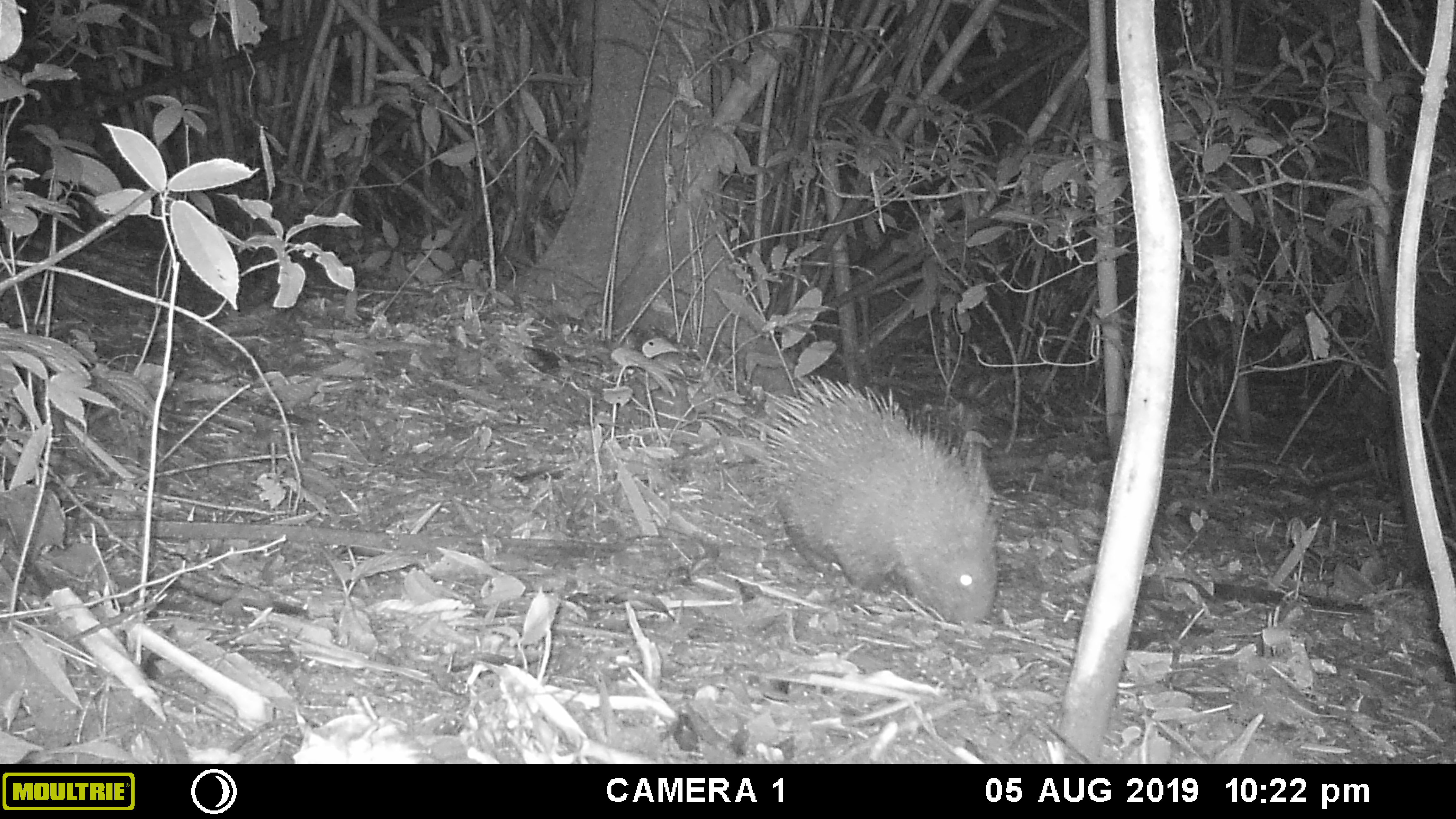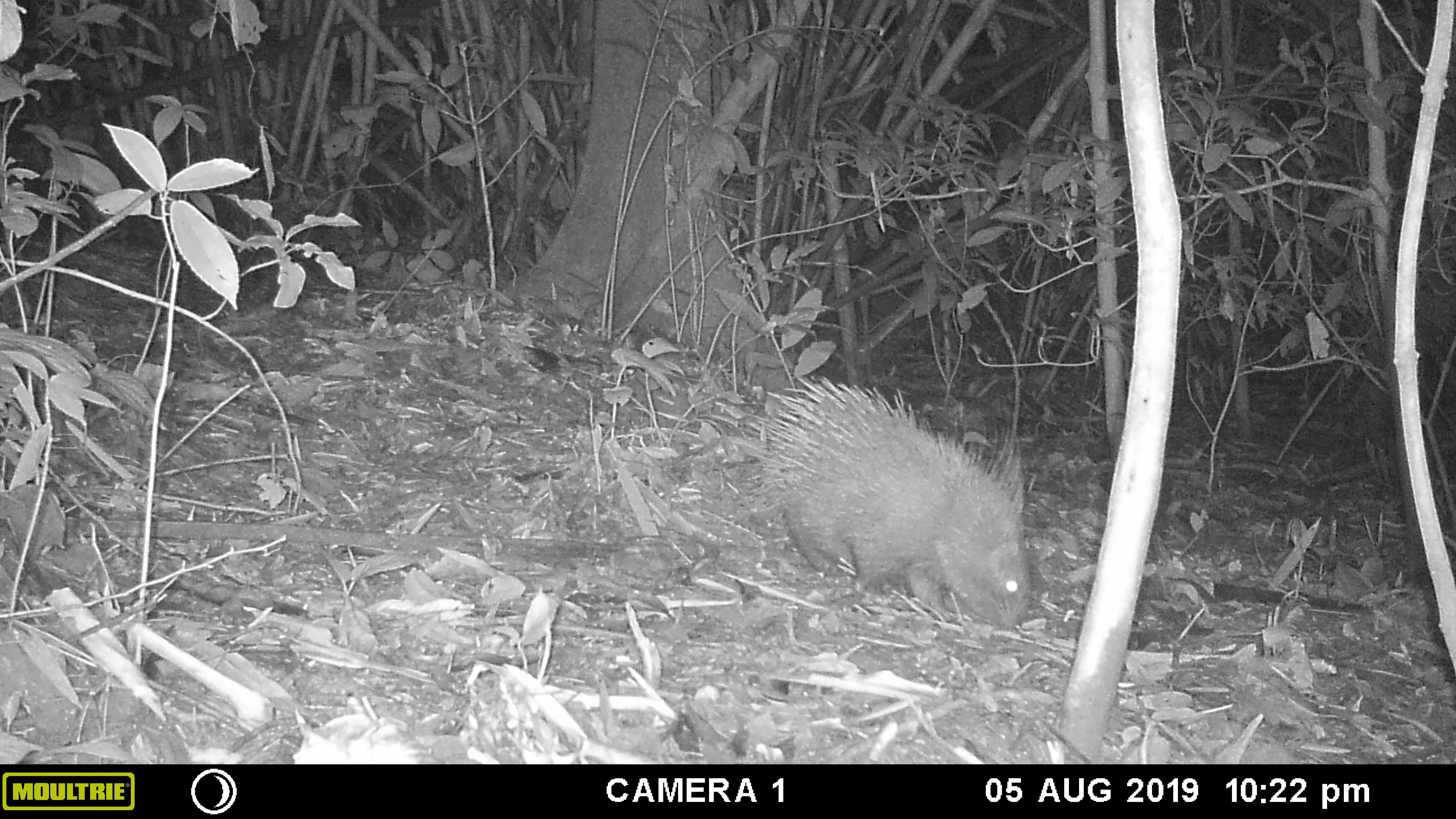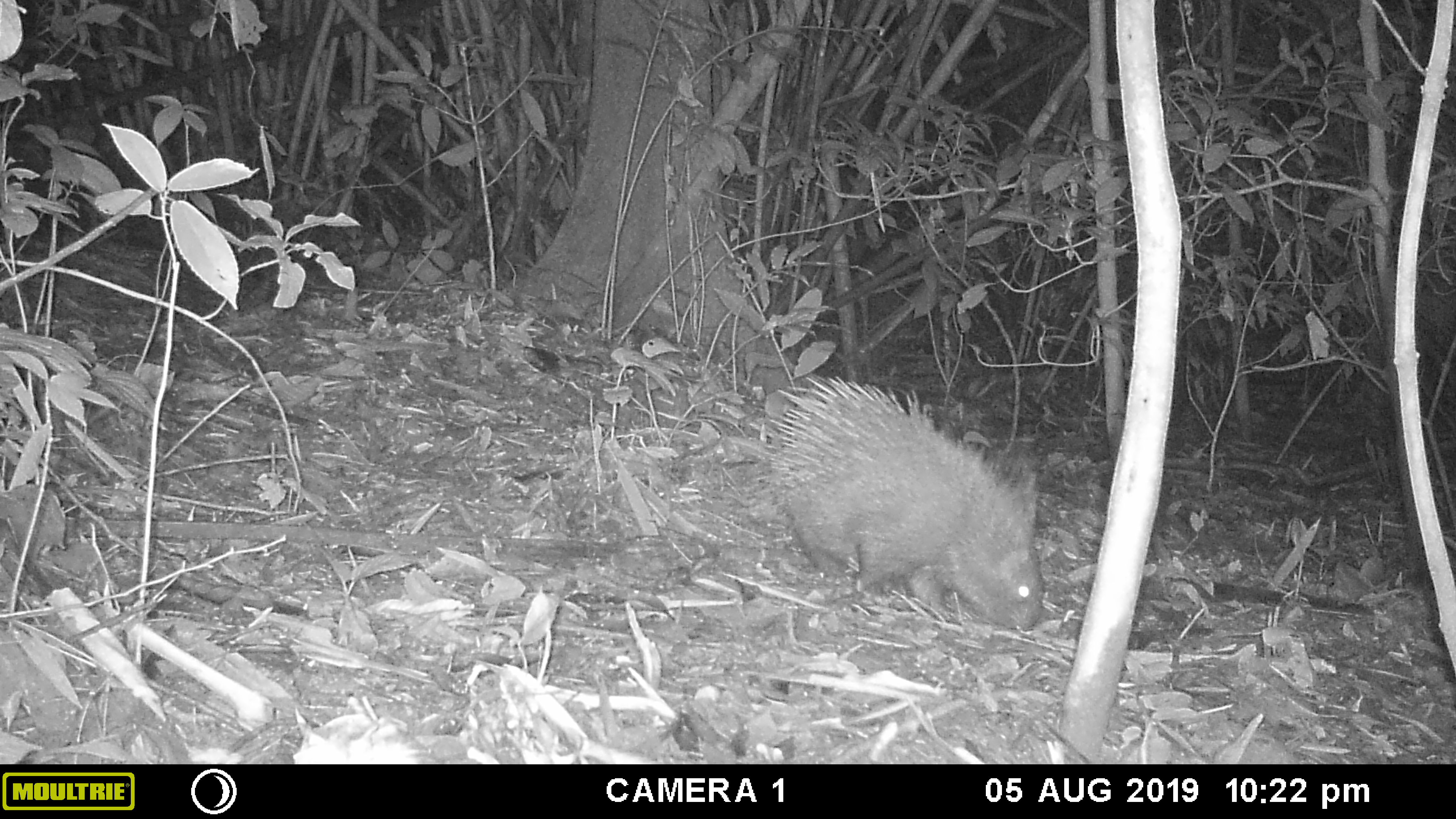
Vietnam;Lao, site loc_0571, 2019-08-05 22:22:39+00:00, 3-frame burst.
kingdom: Animalia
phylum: Chordata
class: Mammalia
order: Rodentia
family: Hystricidae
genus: Hystrix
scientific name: Hystrix brachyura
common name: malayan porcupine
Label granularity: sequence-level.